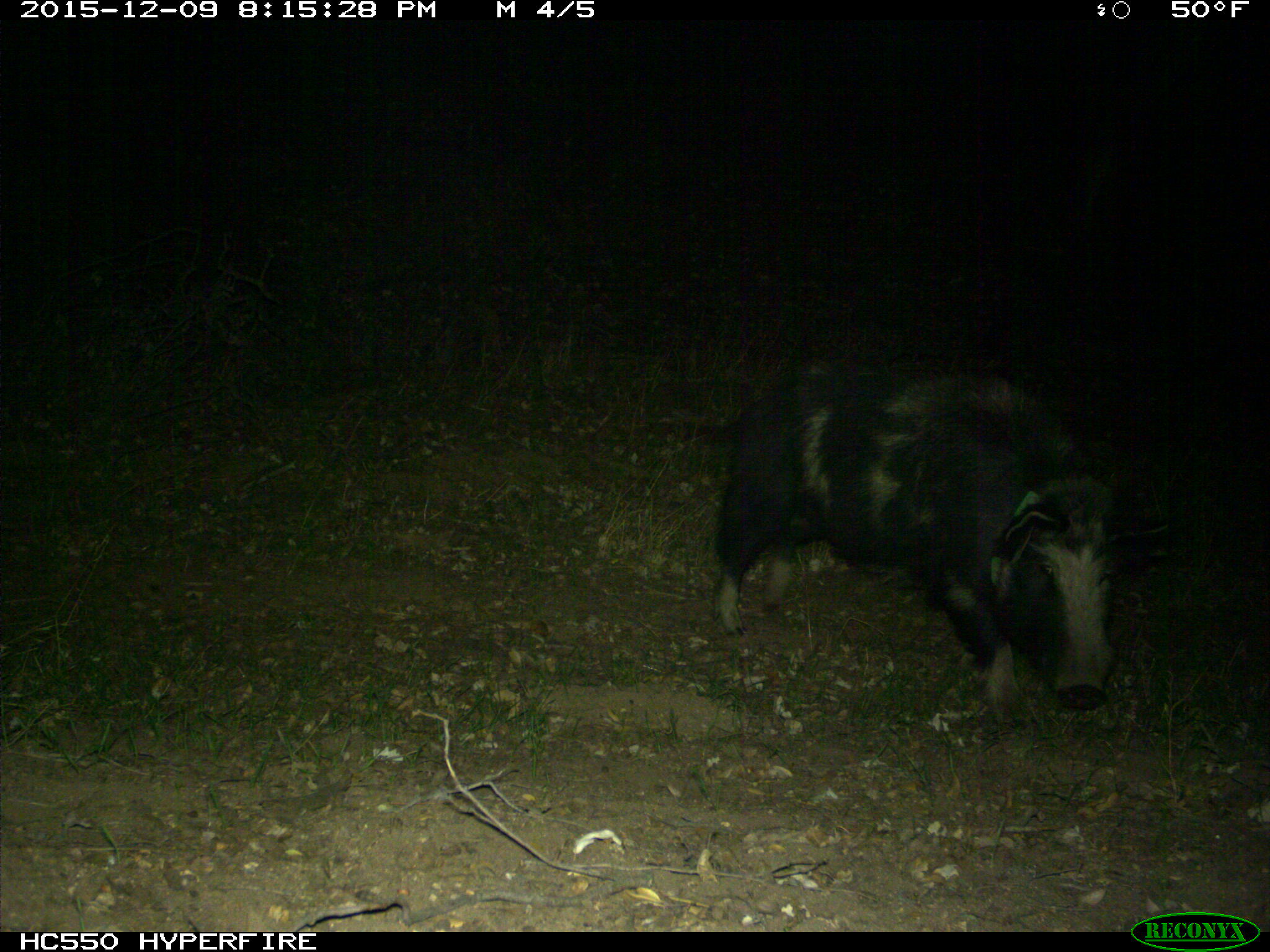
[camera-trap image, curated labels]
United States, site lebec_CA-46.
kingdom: Animalia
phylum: Chordata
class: Mammalia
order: Artiodactyla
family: Suidae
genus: Sus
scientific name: Sus scrofa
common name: wild boar